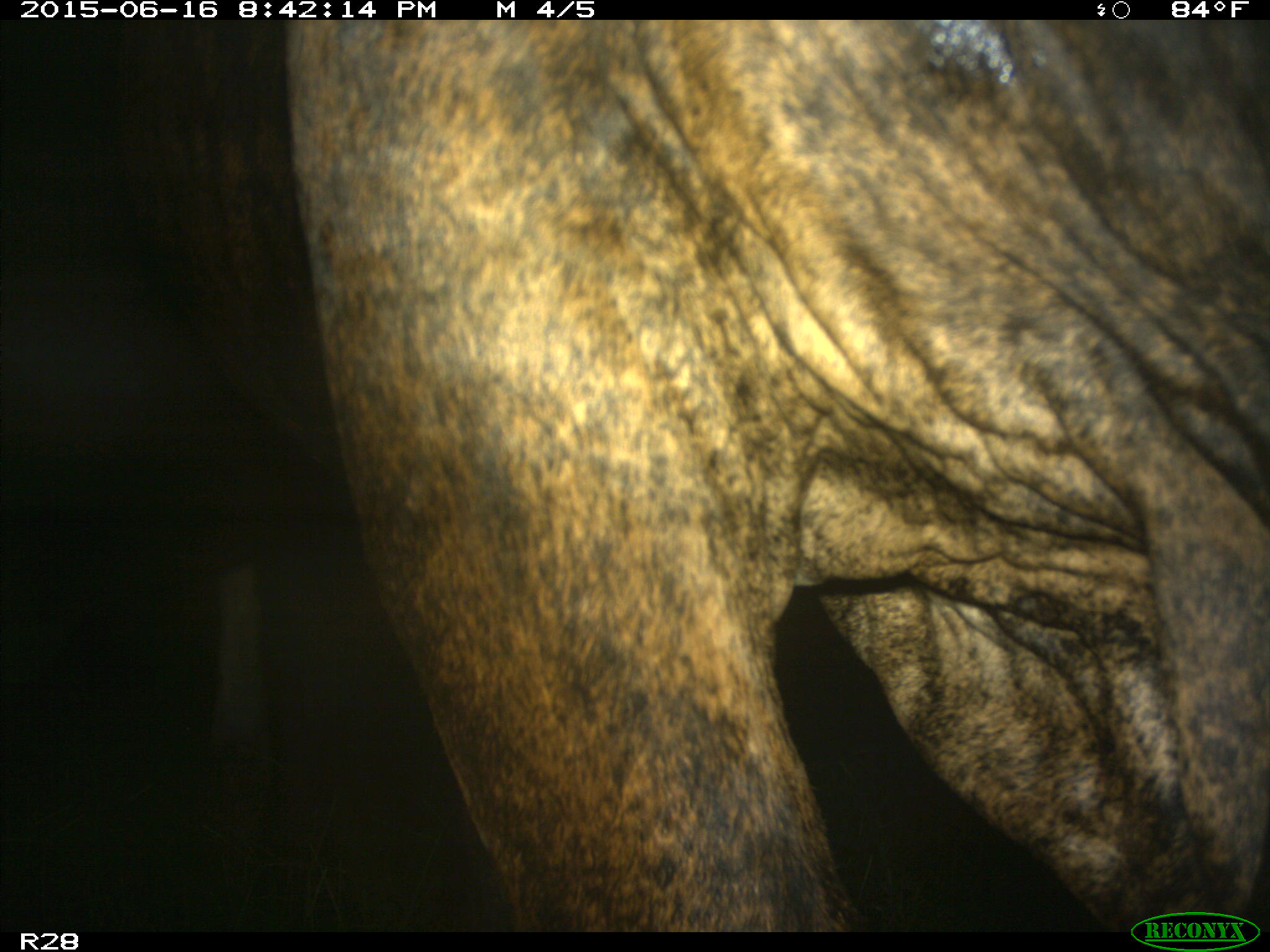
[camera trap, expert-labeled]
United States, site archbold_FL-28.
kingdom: Animalia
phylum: Chordata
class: Mammalia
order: Artiodactyla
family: Bovidae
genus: Bos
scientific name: Bos taurus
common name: domestic cow